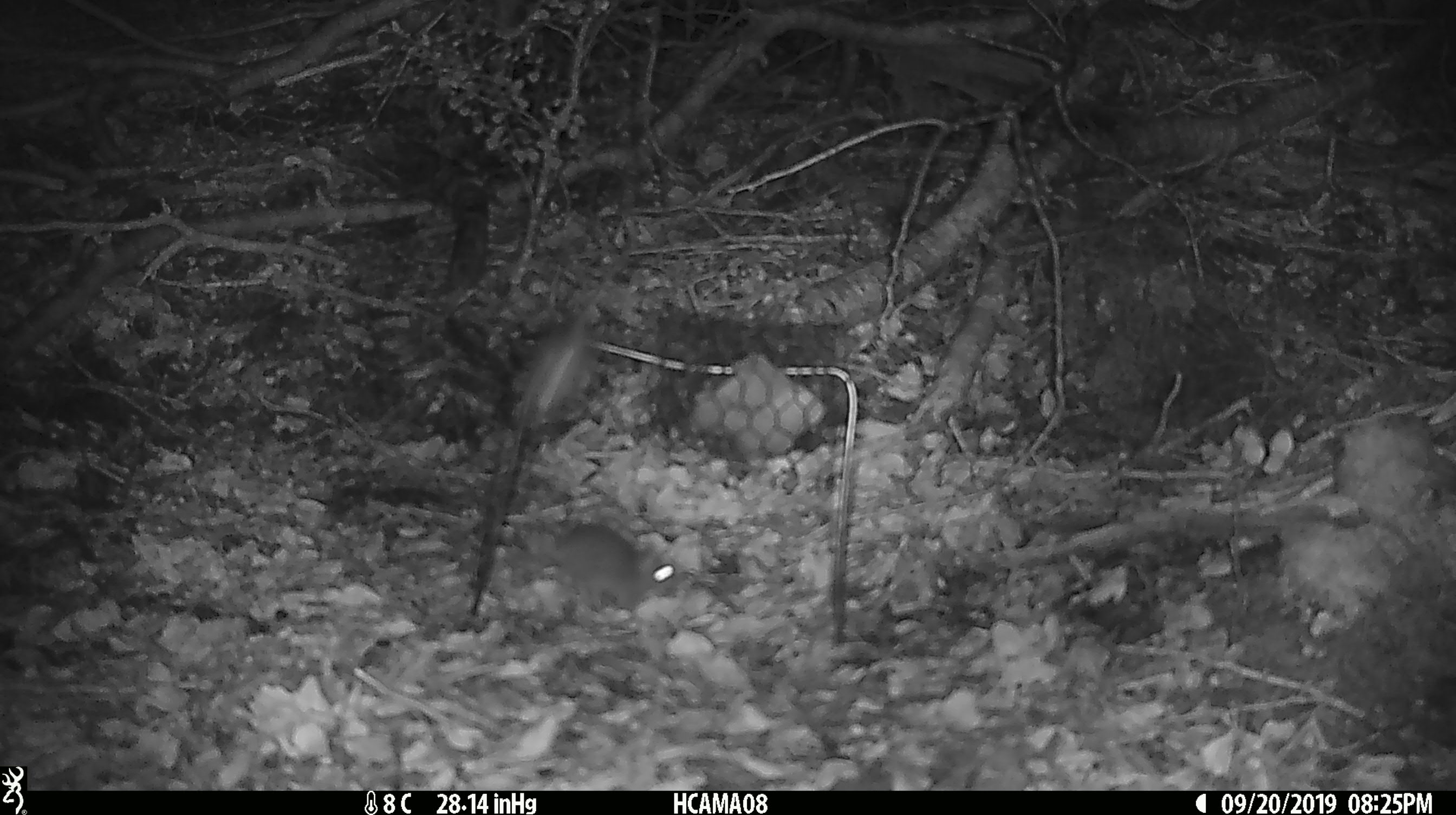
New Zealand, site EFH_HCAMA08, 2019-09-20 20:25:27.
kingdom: Animalia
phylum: Chordata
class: Mammalia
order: Rodentia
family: Muridae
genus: Mus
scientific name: Mus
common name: mouse